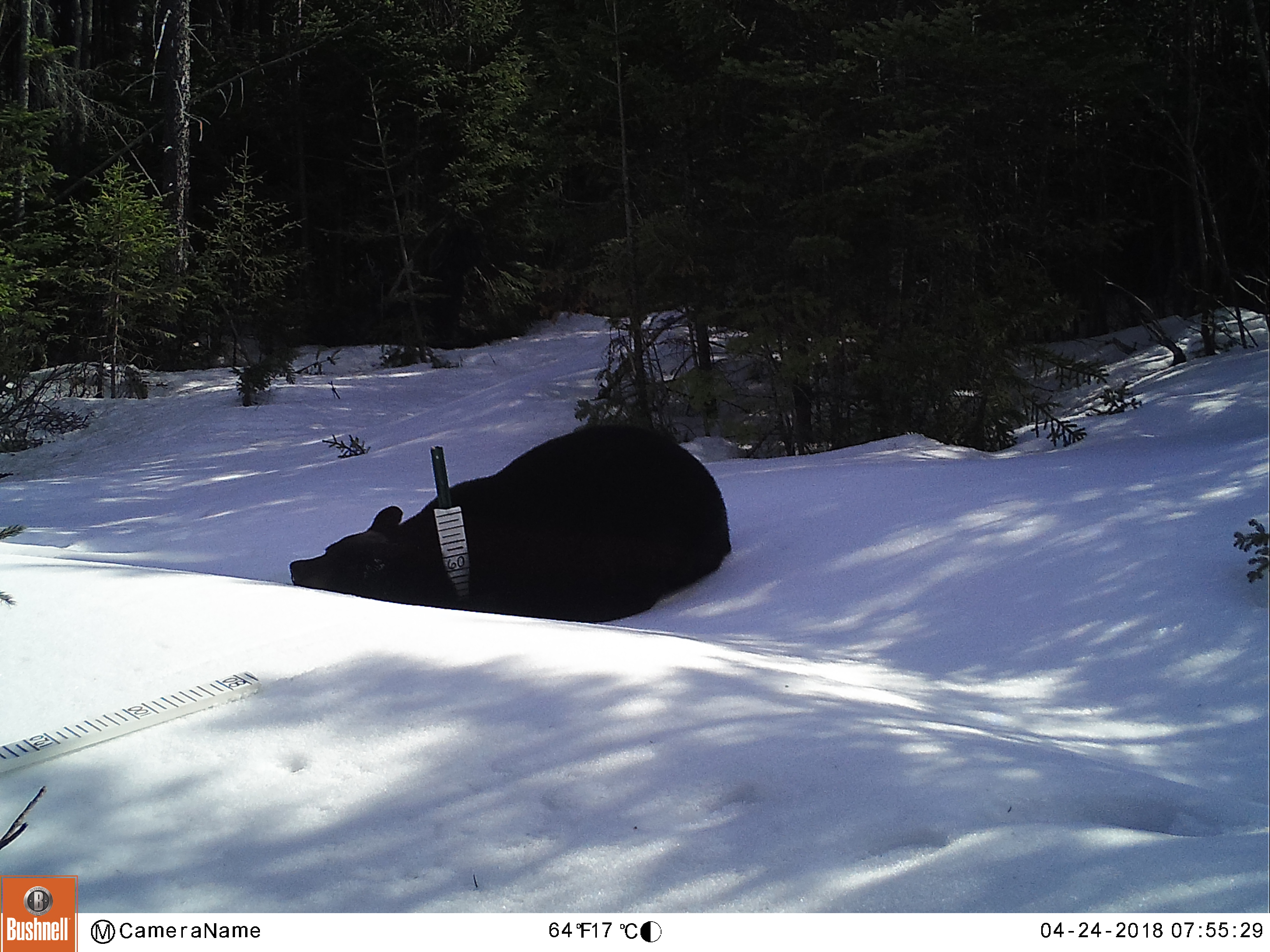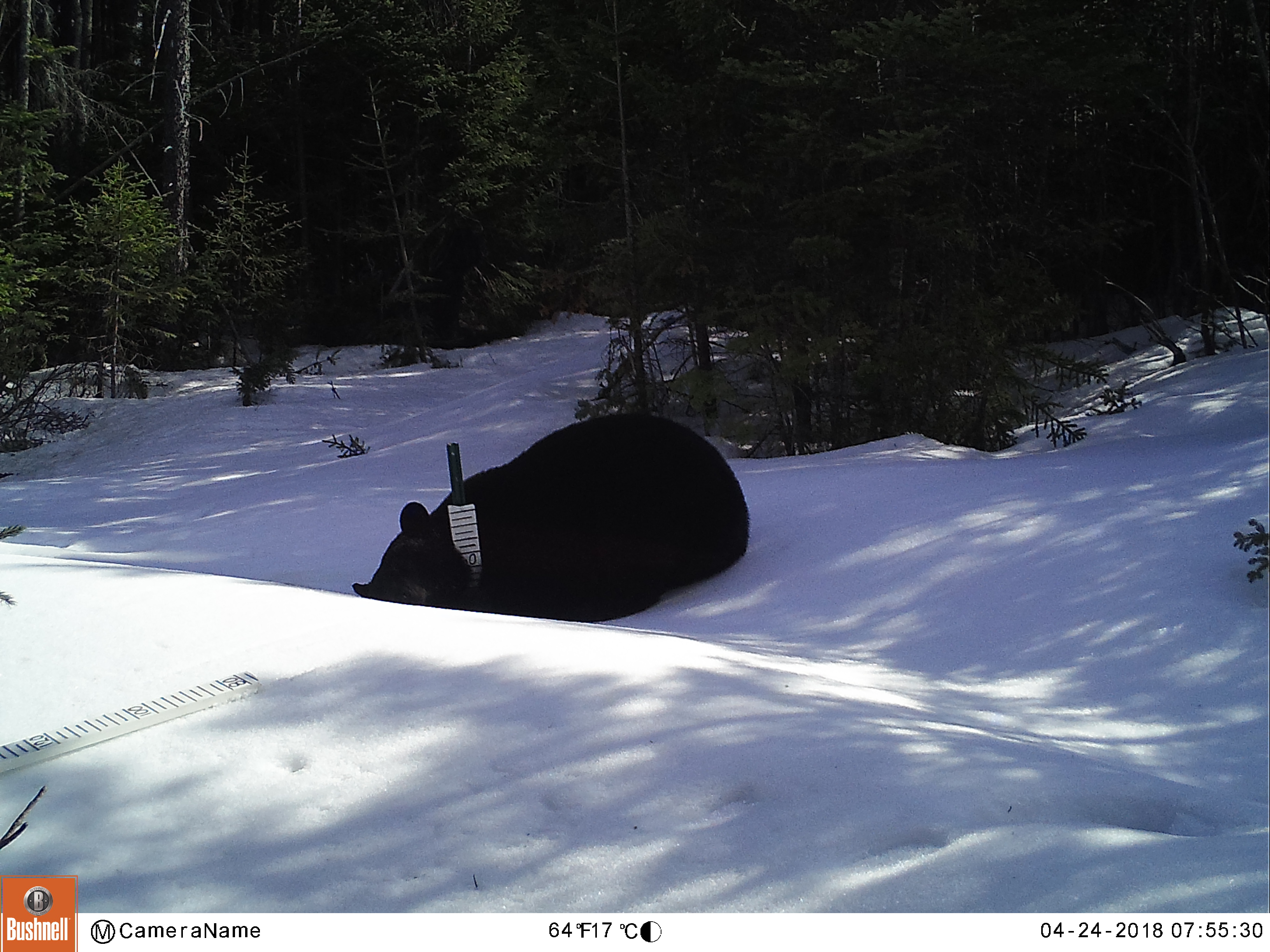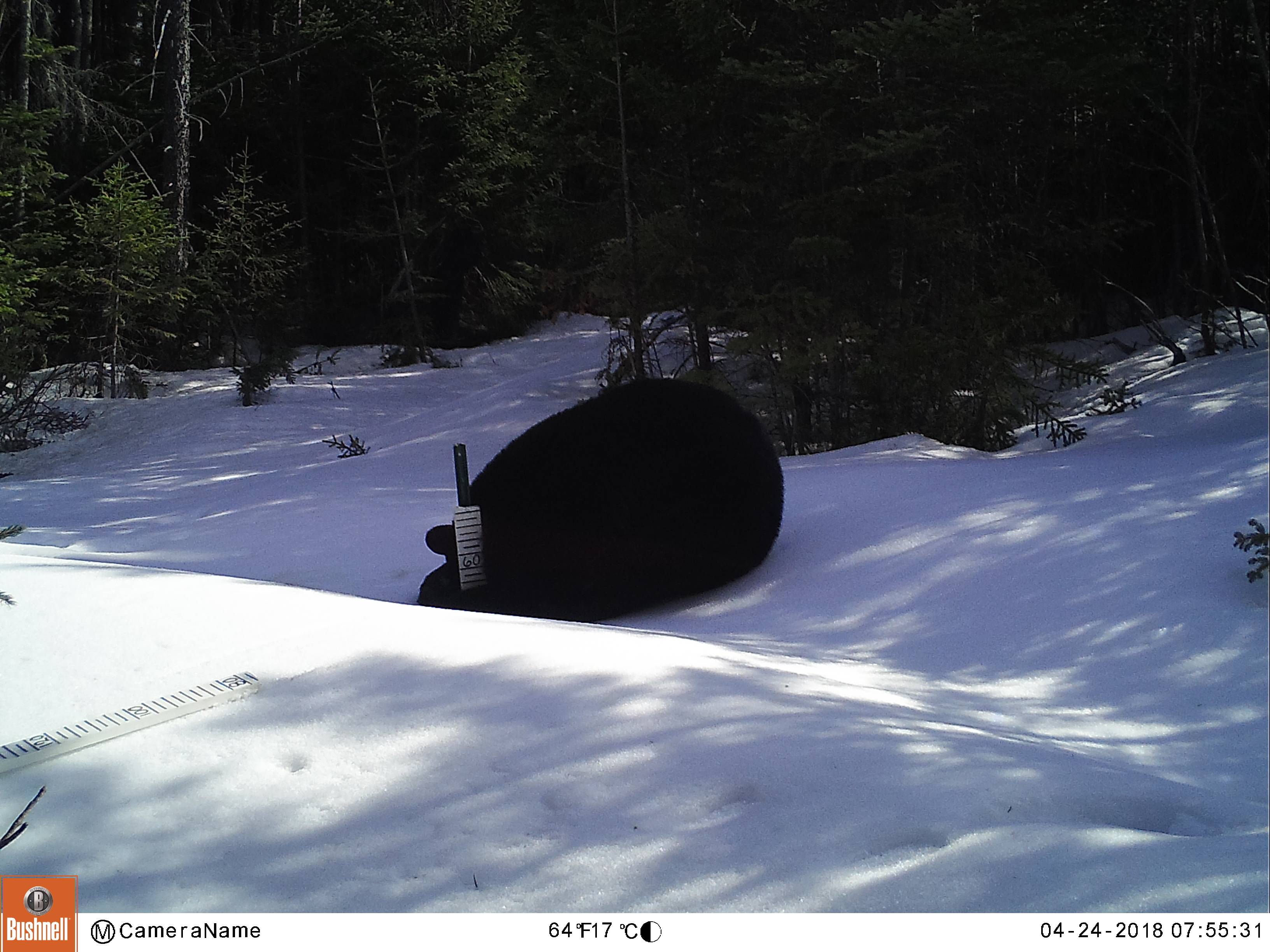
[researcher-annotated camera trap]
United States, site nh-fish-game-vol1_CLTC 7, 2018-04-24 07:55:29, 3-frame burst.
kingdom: Animalia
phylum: Chordata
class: Mammalia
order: Carnivora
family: Ursidae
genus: Ursus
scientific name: Ursus americanus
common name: black bear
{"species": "black bear (Ursus americanus)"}